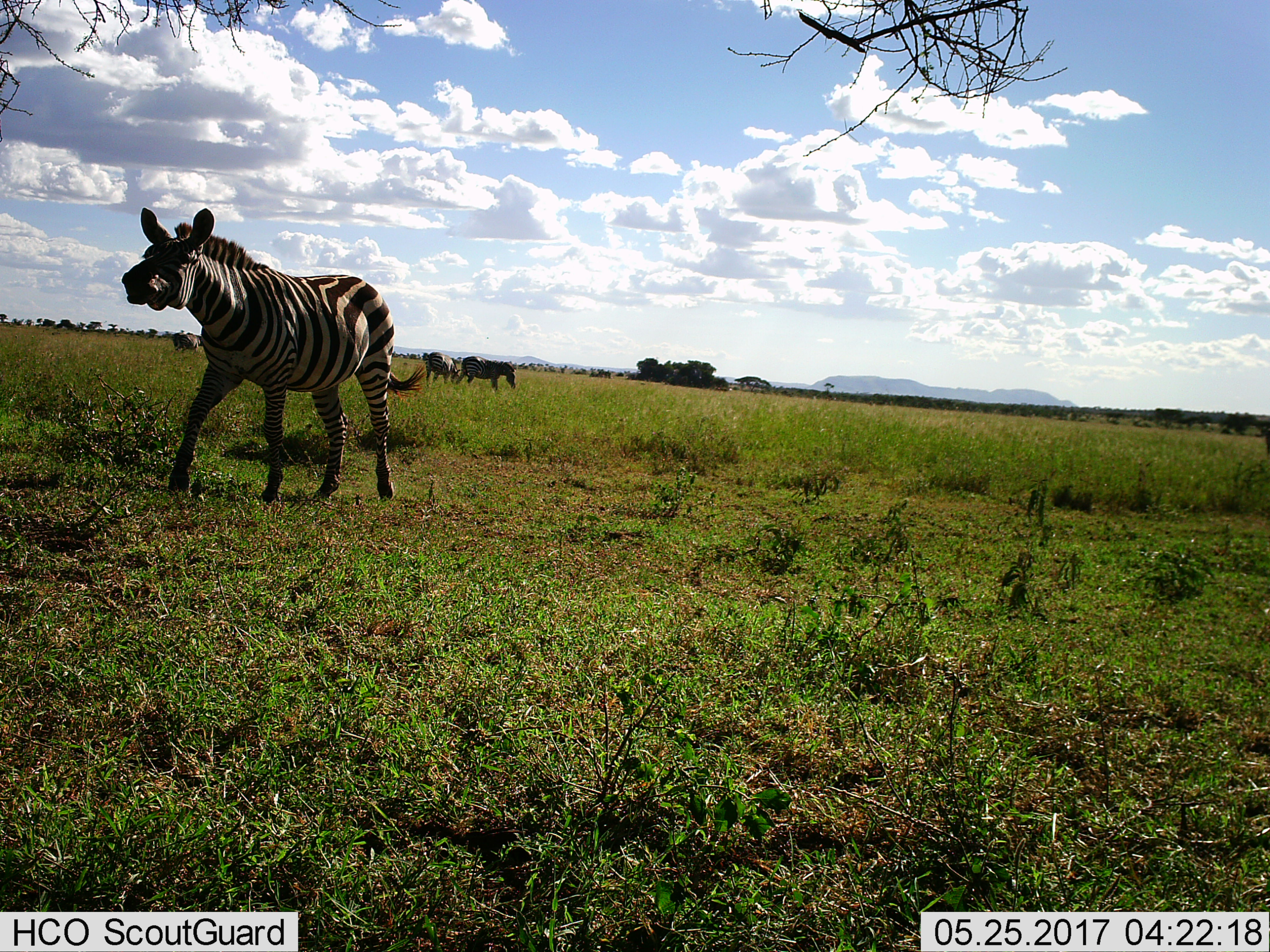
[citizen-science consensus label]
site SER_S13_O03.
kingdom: Animalia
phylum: Chordata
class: Mammalia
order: Perissodactyla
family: Equidae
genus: Equus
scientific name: Equus quagga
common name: plains zebra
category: zebraplains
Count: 3.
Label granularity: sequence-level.